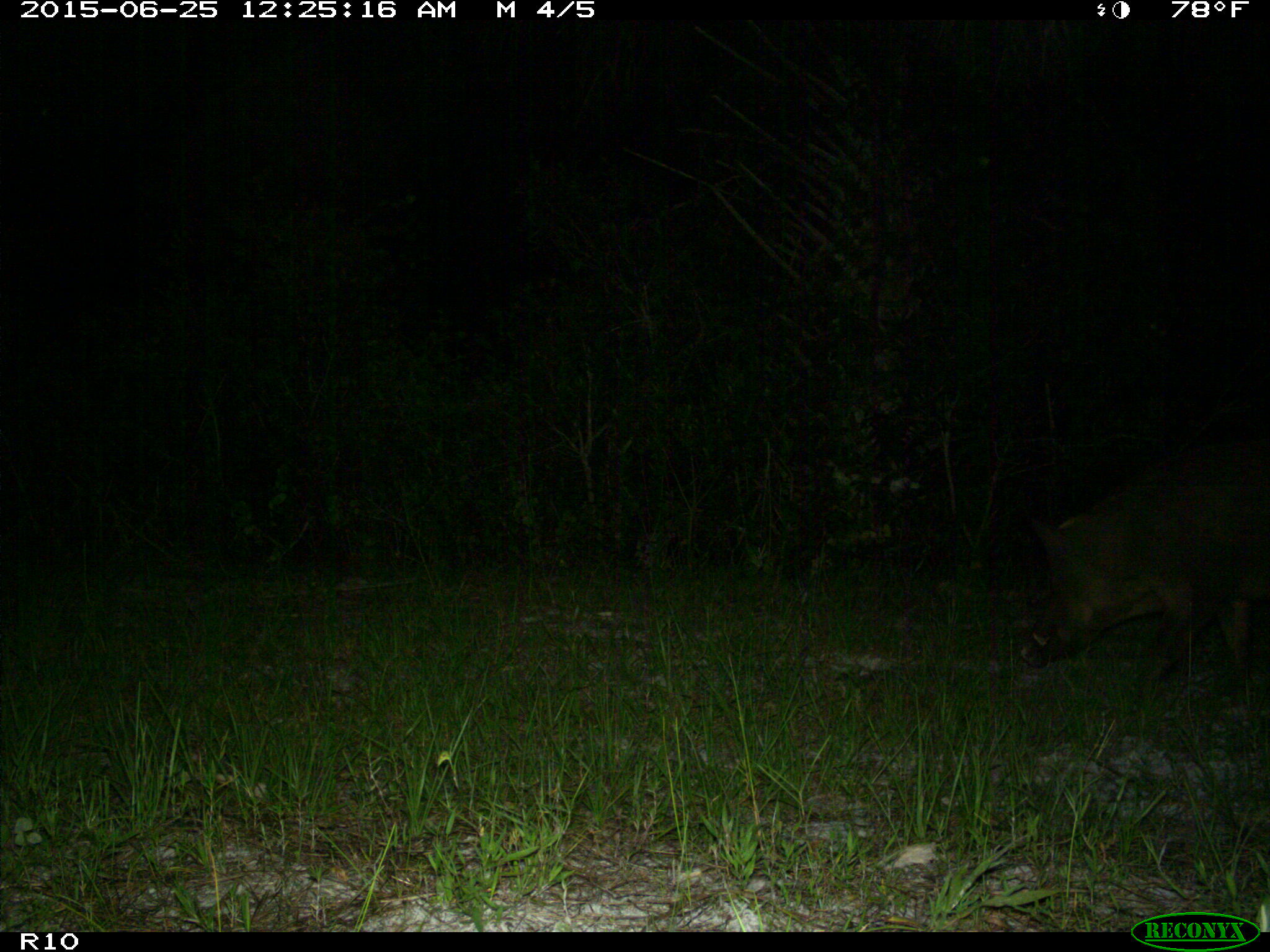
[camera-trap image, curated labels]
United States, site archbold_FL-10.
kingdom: Animalia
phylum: Chordata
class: Mammalia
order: Artiodactyla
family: Suidae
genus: Sus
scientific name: Sus scrofa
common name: wild boar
Sus scrofa (wild boar).